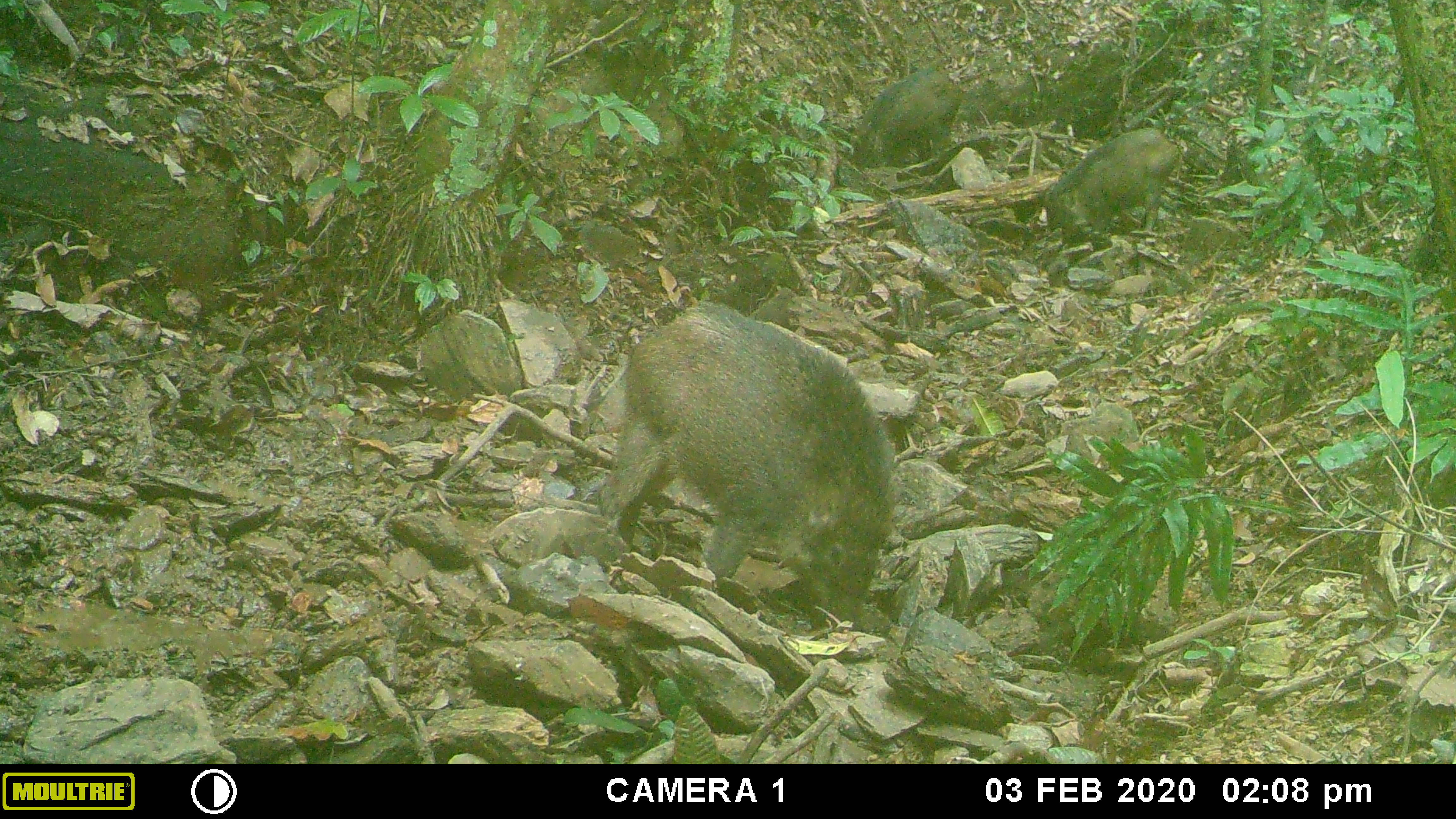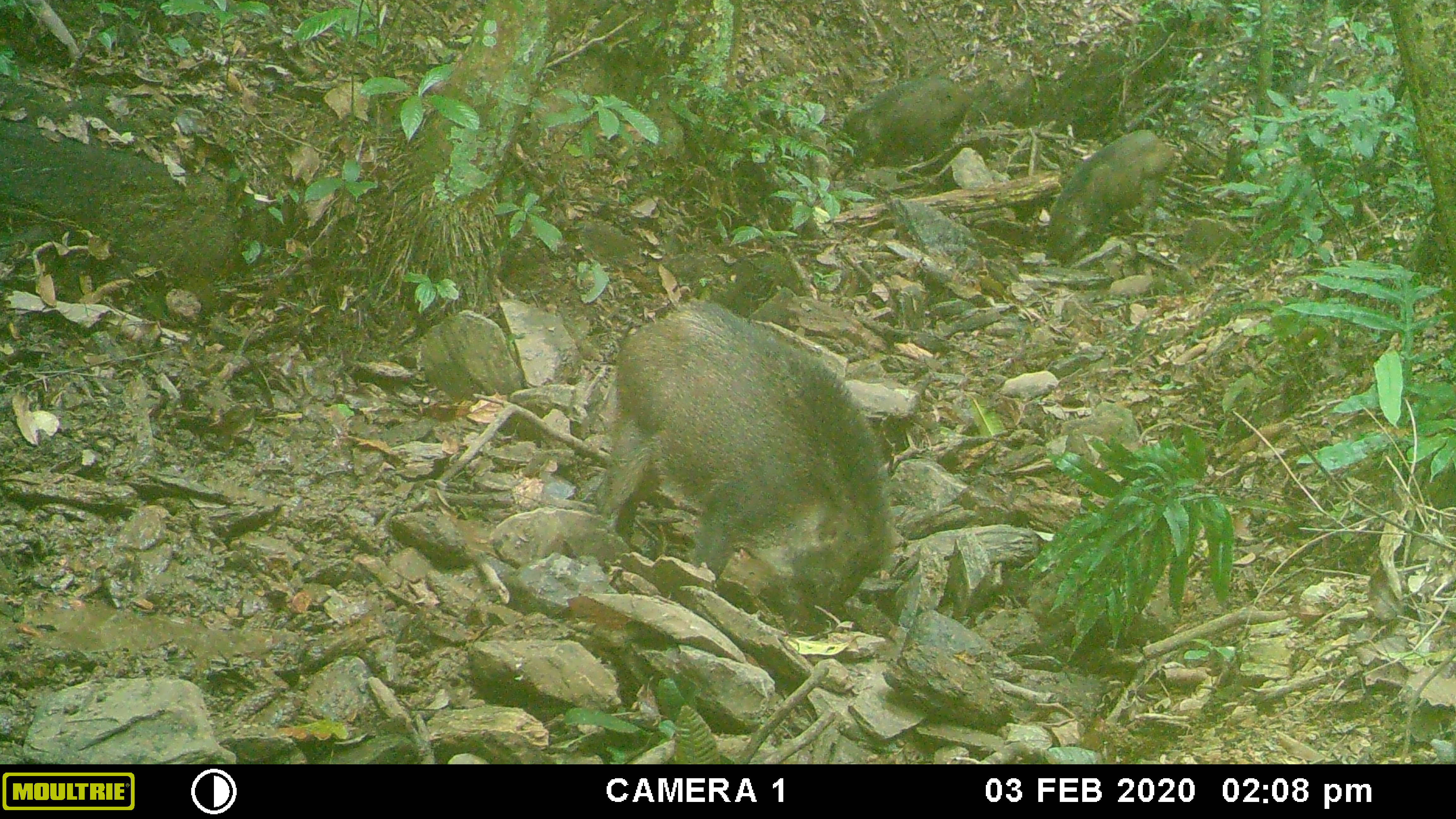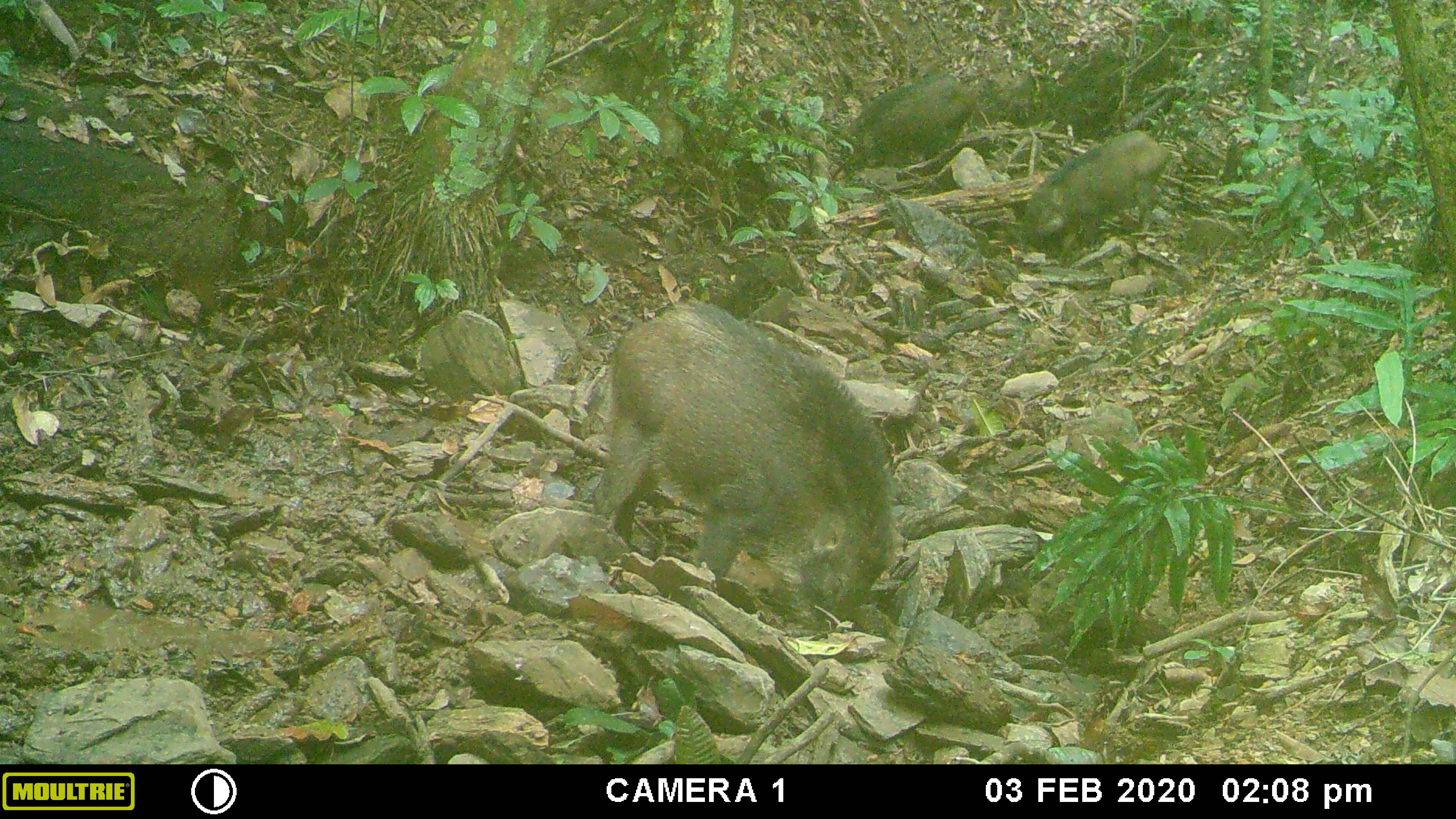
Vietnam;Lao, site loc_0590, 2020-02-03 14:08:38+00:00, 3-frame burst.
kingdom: Animalia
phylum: Chordata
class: Mammalia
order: Artiodactyla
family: Suidae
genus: Sus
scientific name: Sus scrofa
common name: eurasian wild pig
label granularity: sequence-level